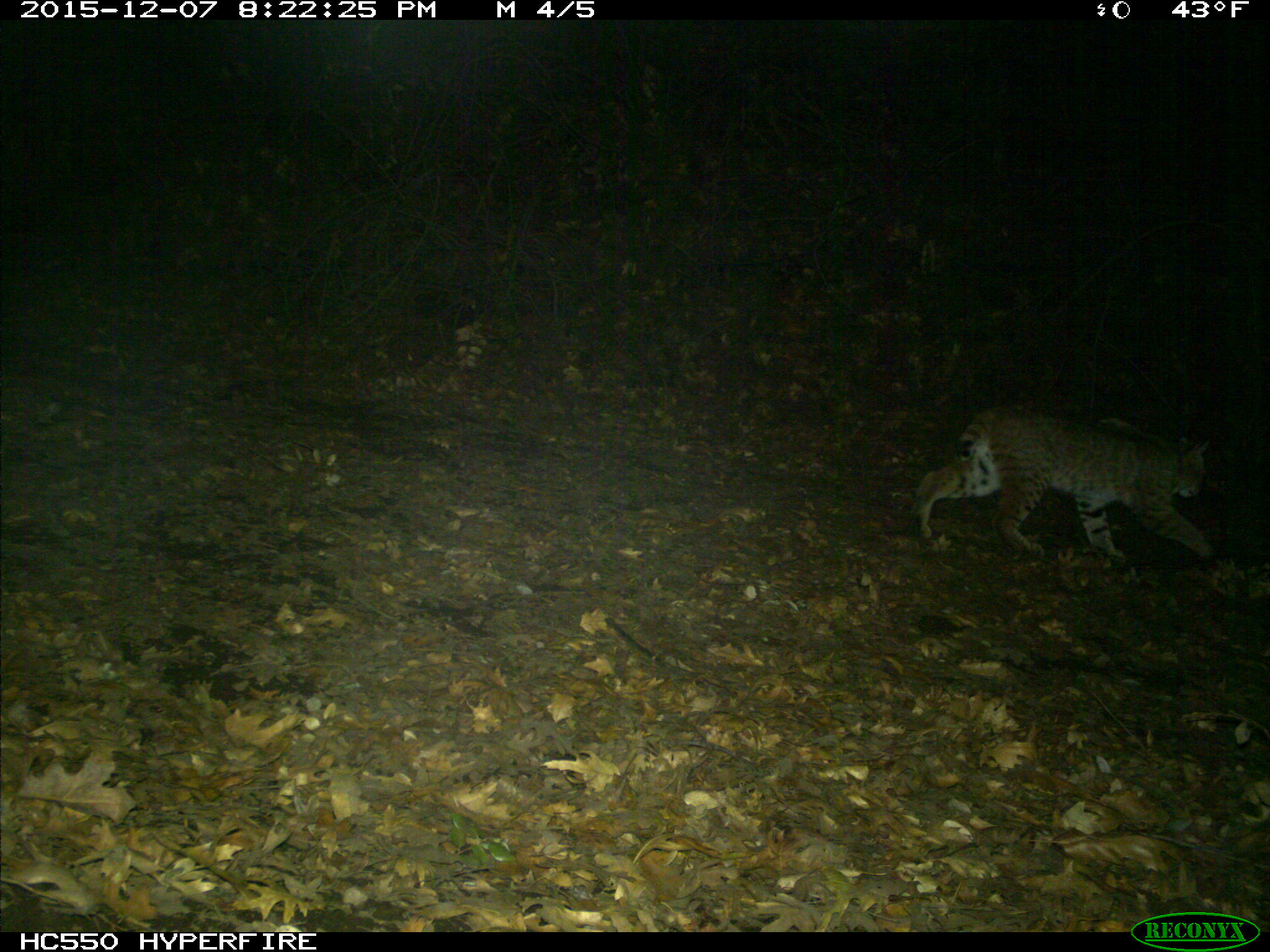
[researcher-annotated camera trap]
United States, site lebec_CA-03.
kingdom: Animalia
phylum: Chordata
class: Mammalia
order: Carnivora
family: Felidae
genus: Lynx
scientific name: Lynx rufus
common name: bobcat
Lynx rufus (bobcat).